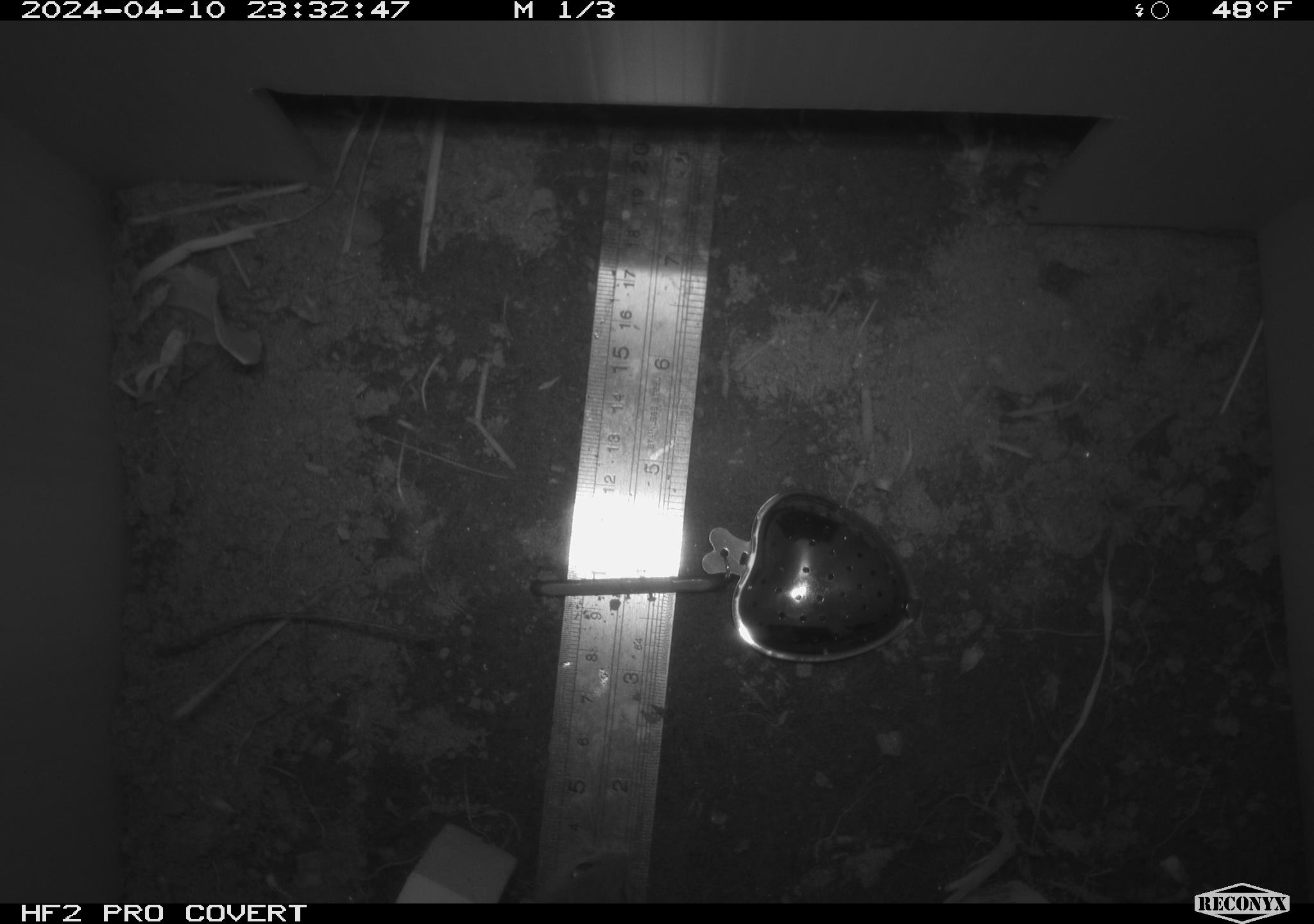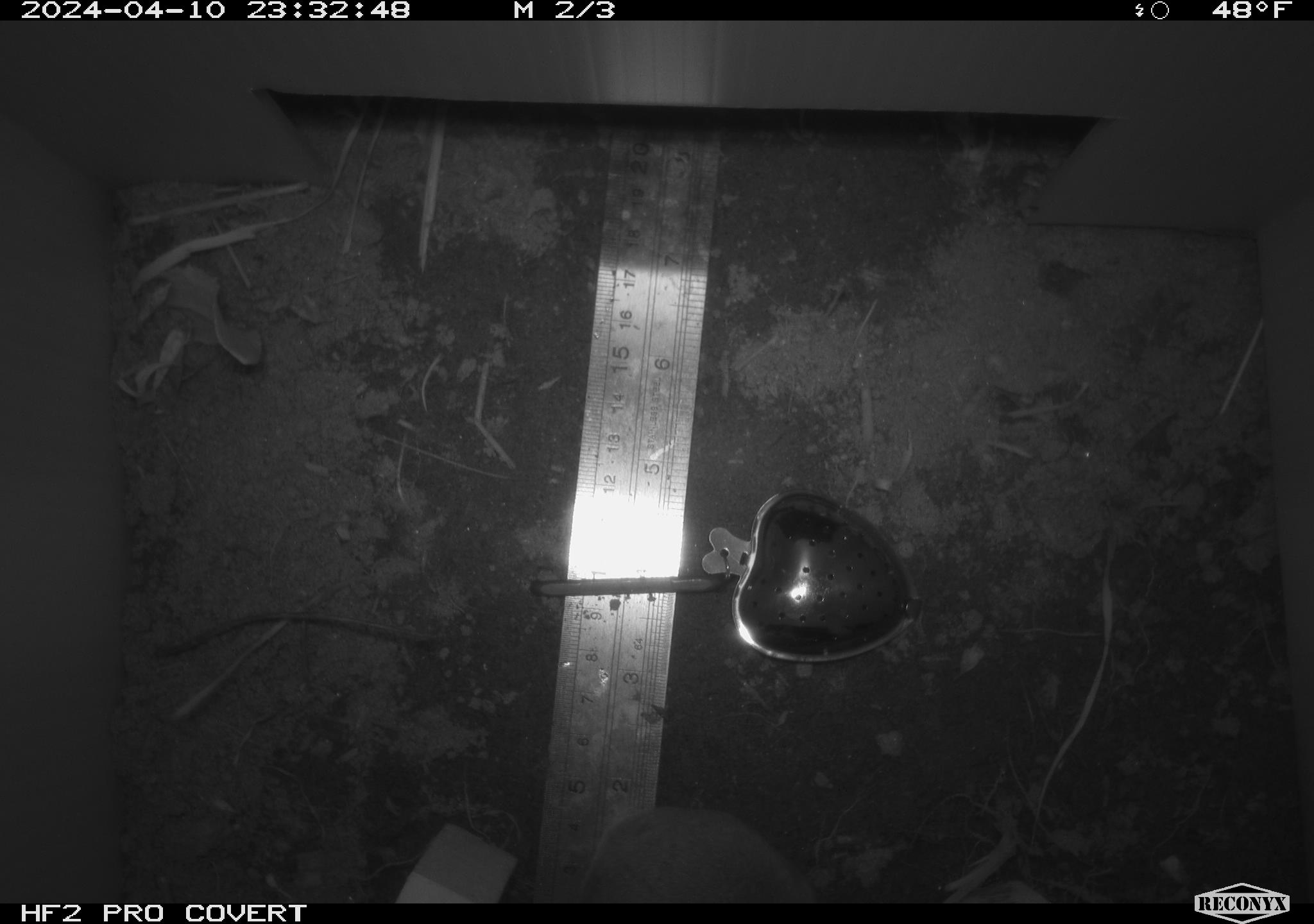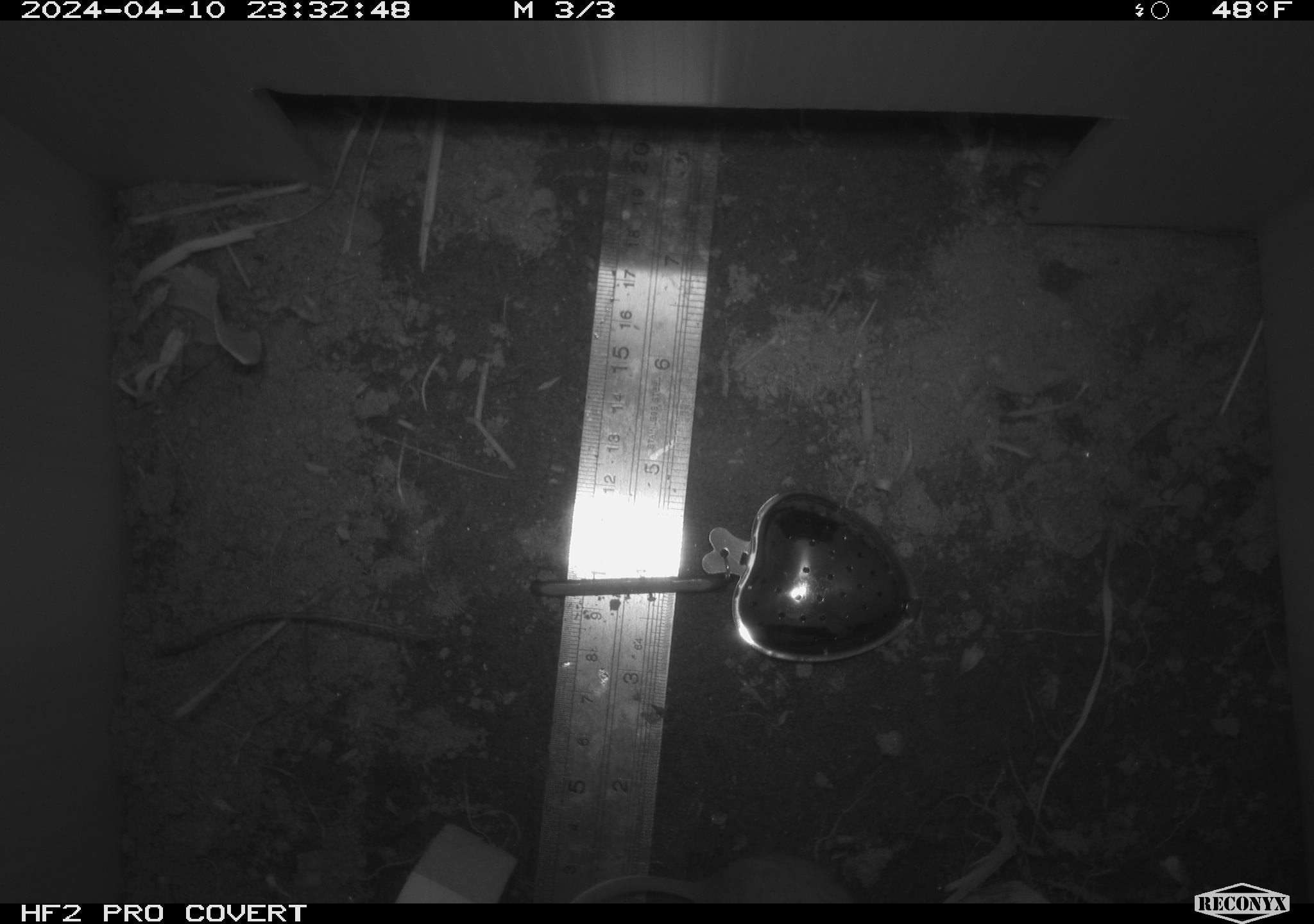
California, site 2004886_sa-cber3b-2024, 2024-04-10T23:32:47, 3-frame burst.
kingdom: Animalia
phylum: Chordata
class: Mammalia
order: Rodentia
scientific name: Rodentia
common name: mouse species